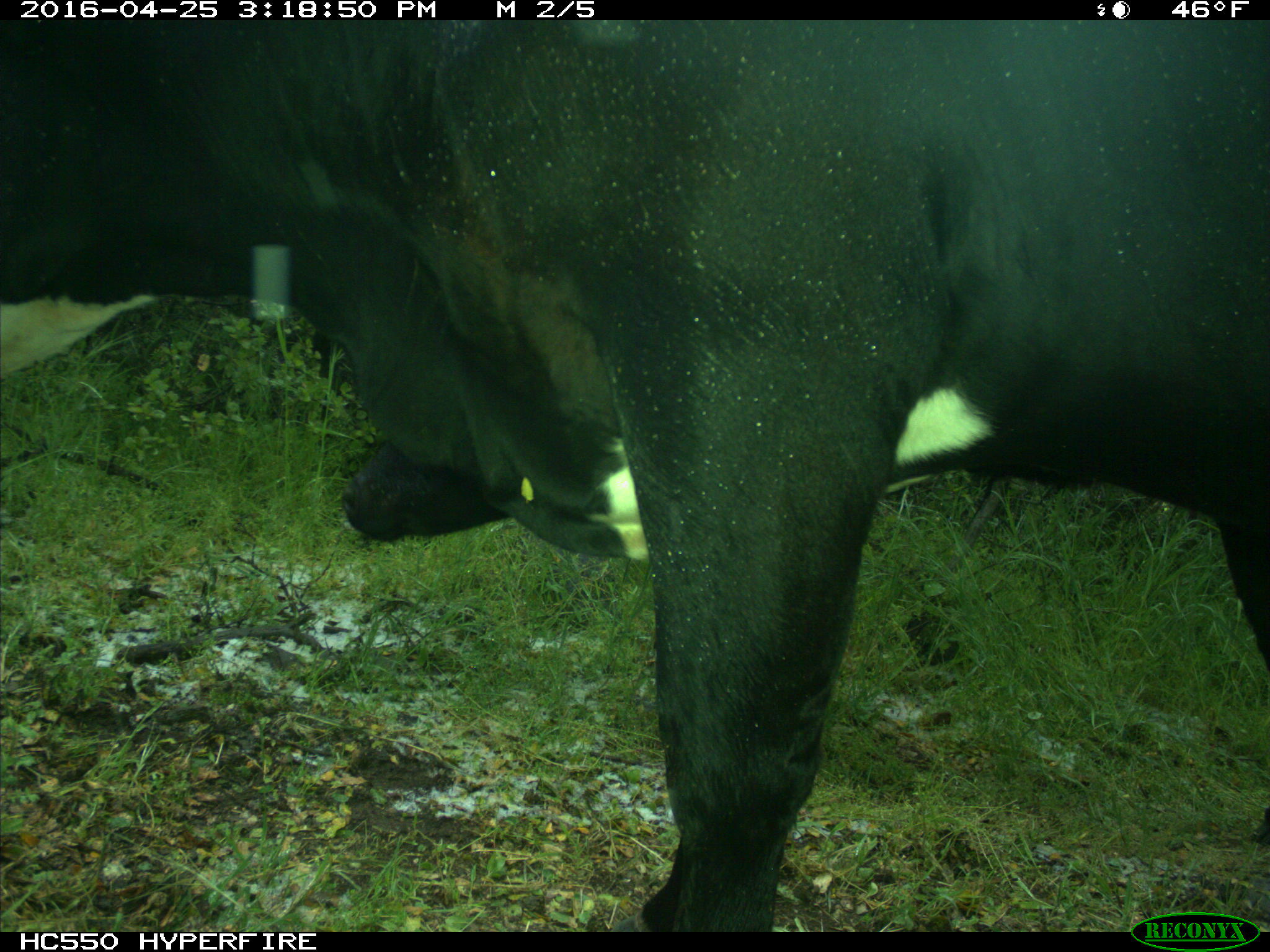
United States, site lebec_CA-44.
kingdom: Animalia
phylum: Chordata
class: Mammalia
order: Artiodactyla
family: Bovidae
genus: Bos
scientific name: Bos taurus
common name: domestic cow